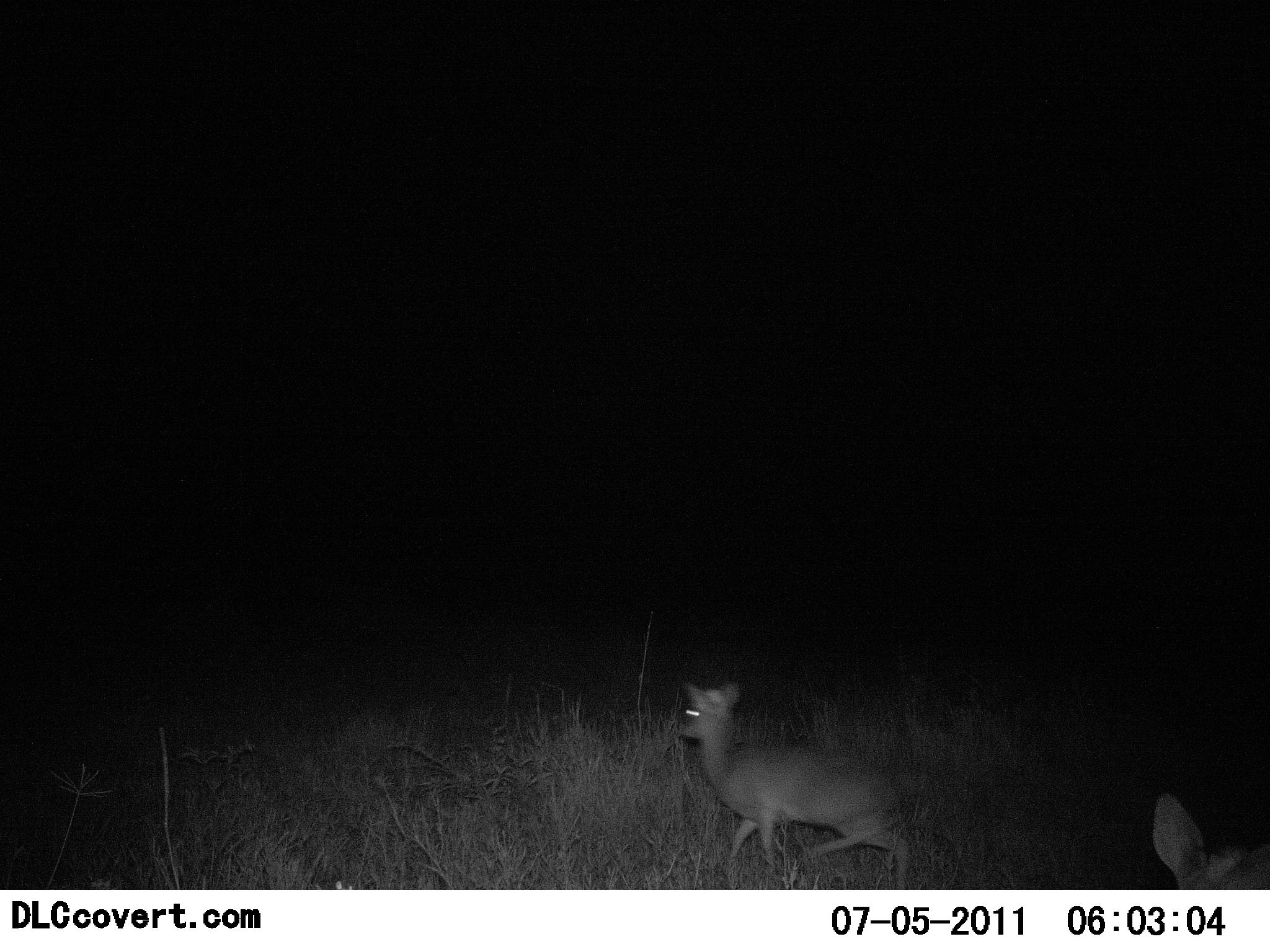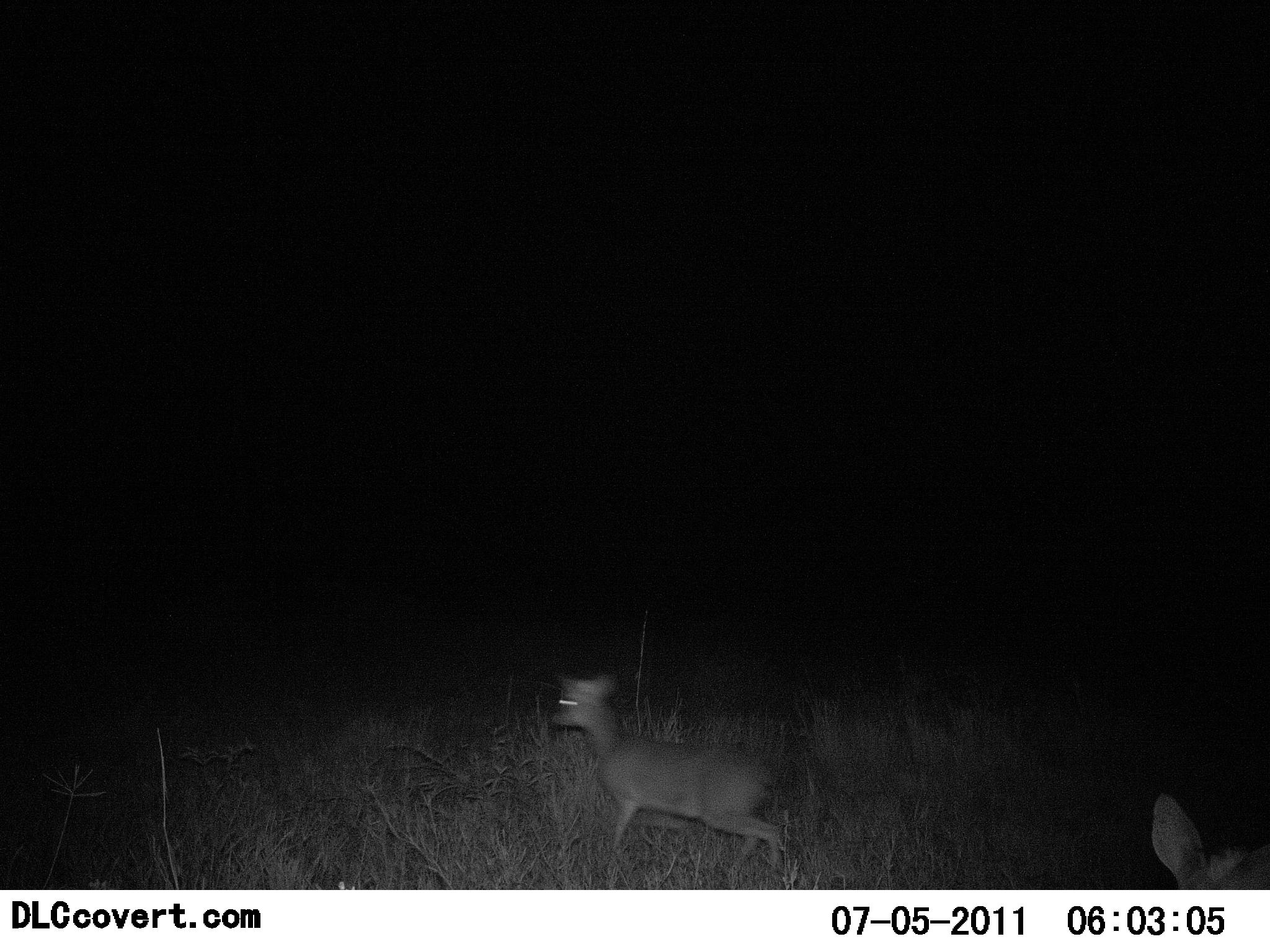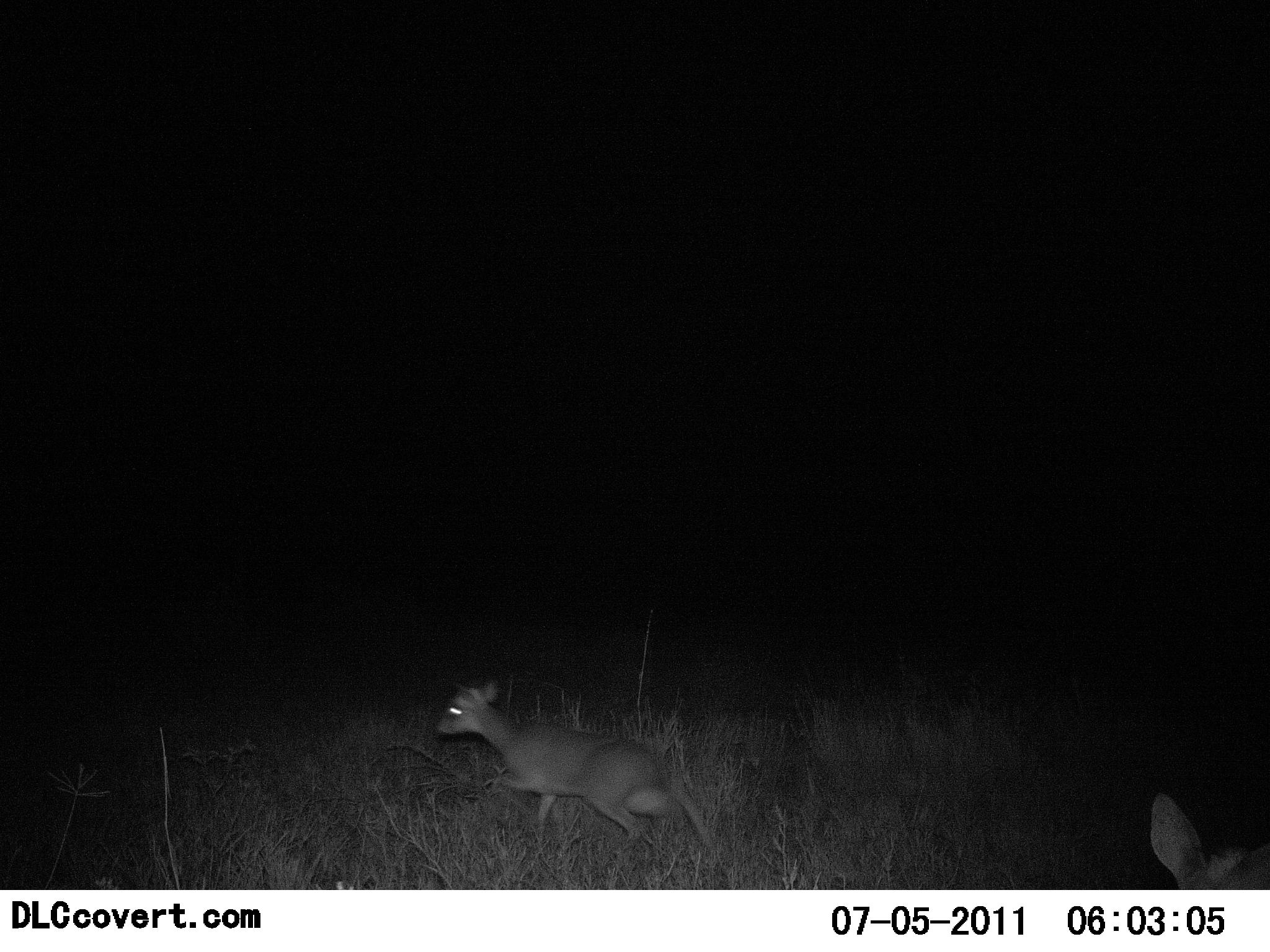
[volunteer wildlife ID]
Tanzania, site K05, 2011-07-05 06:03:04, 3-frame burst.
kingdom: Animalia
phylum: Chordata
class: Mammalia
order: Artiodactyla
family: Bovidae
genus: Madoqua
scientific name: Madoqua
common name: dikdik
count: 2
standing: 18%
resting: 0%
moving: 100%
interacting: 0%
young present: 0%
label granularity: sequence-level